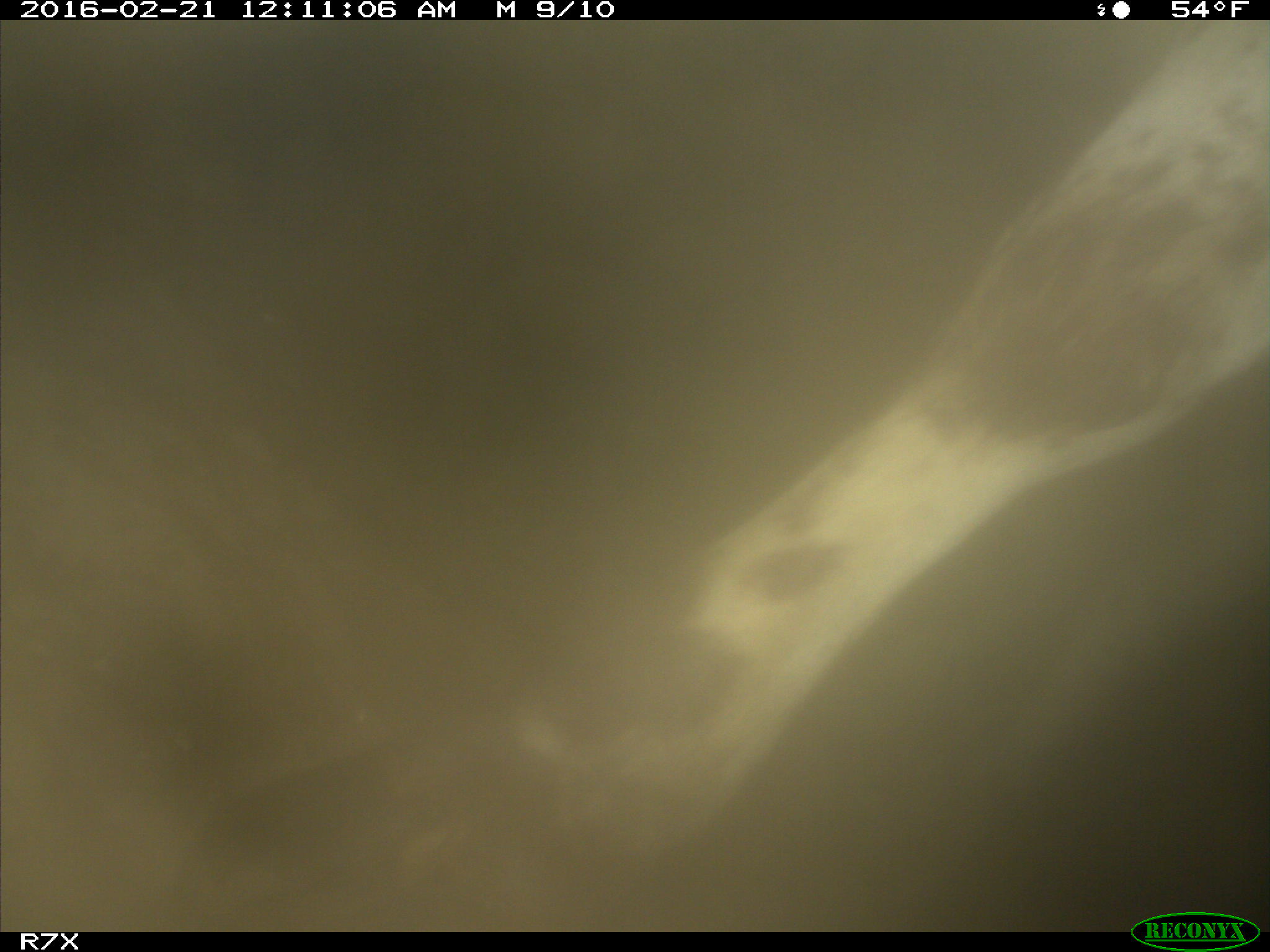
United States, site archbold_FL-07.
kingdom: Animalia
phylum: Chordata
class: Mammalia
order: Artiodactyla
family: Bovidae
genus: Bos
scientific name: Bos taurus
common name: domestic cow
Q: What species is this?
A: Bos taurus (domestic cow).